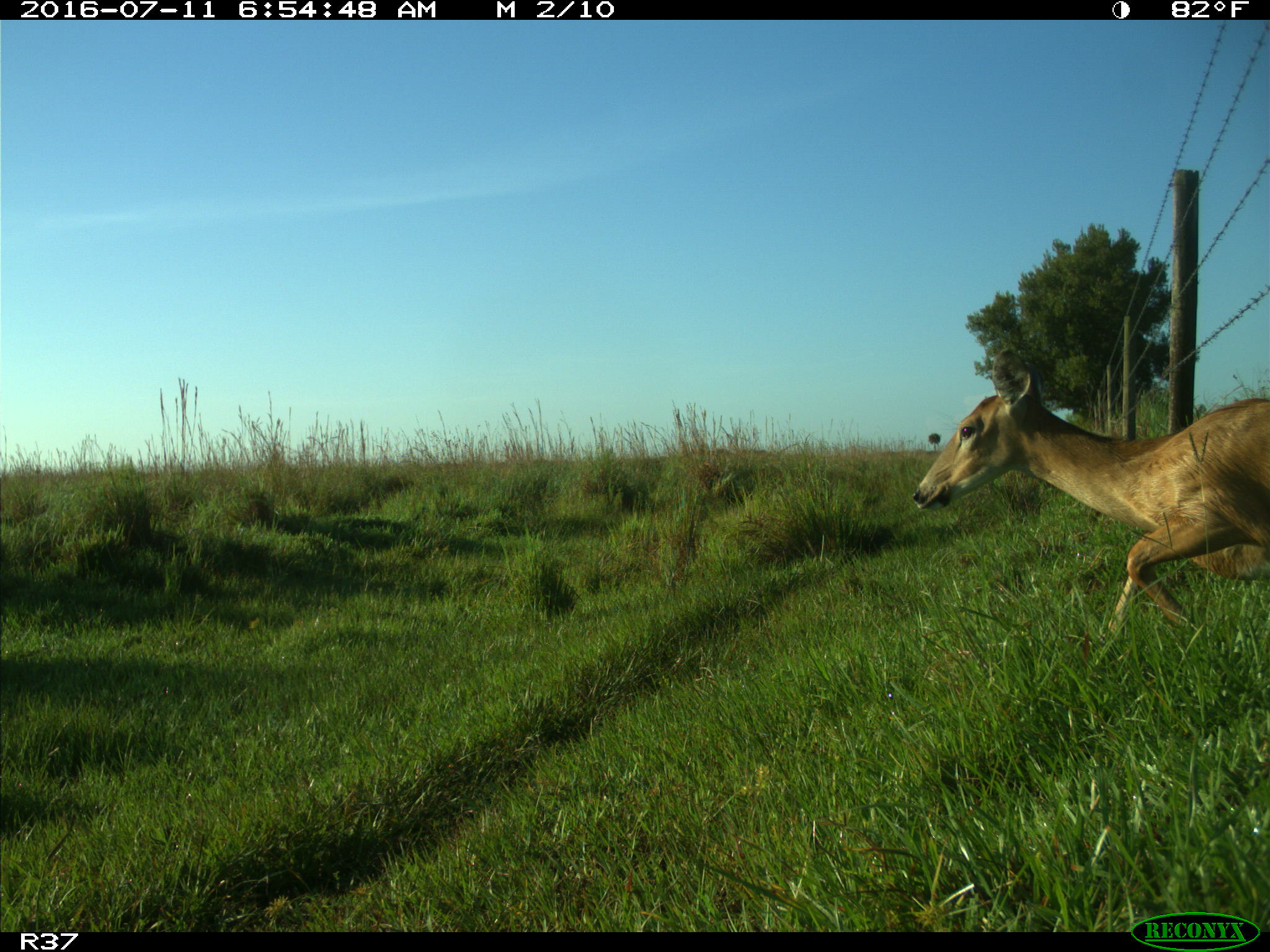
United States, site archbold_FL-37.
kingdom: Animalia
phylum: Chordata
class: Mammalia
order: Artiodactyla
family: Cervidae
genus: Odocoileus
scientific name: Odocoileus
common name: deer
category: unidentified deer